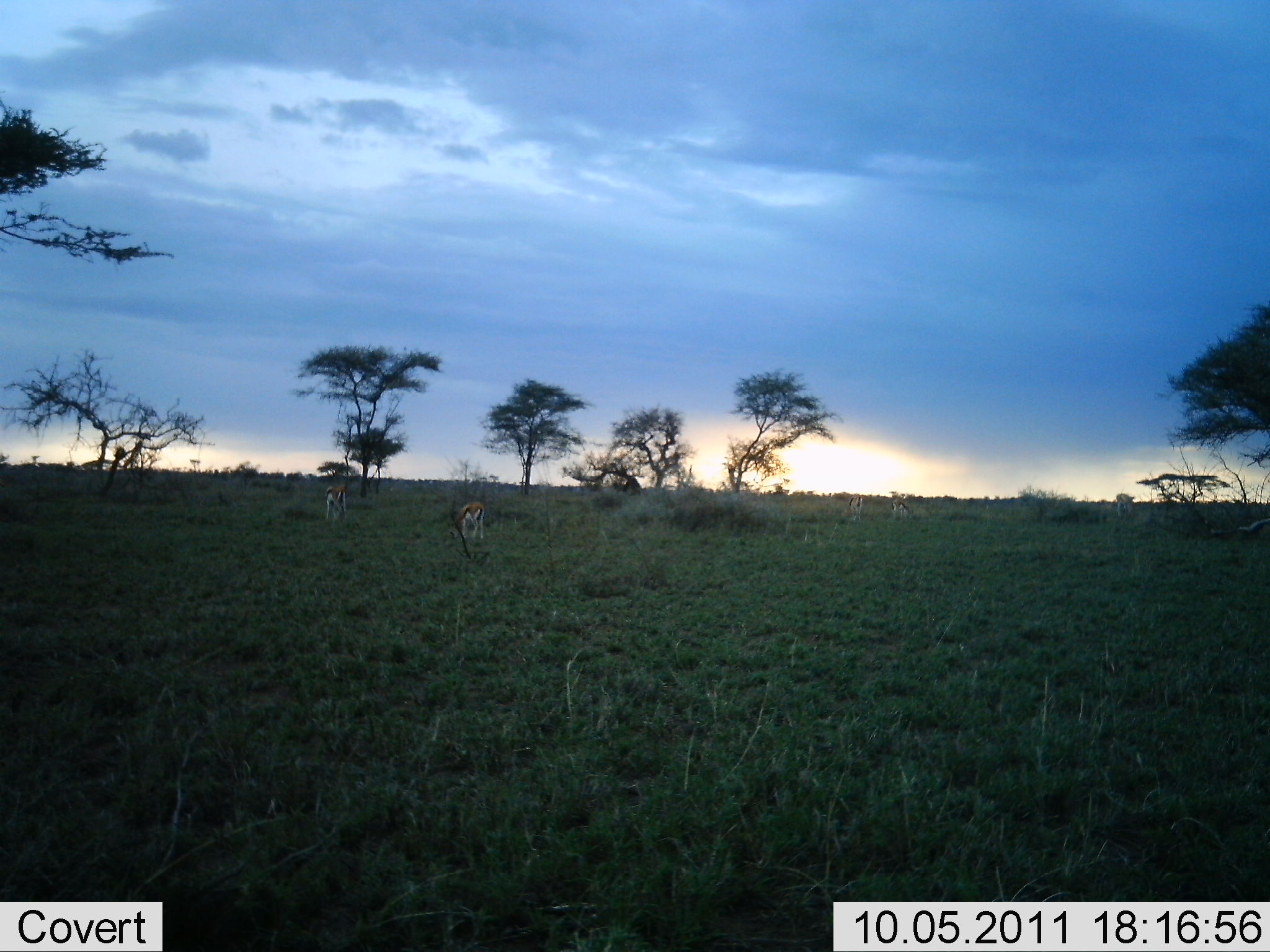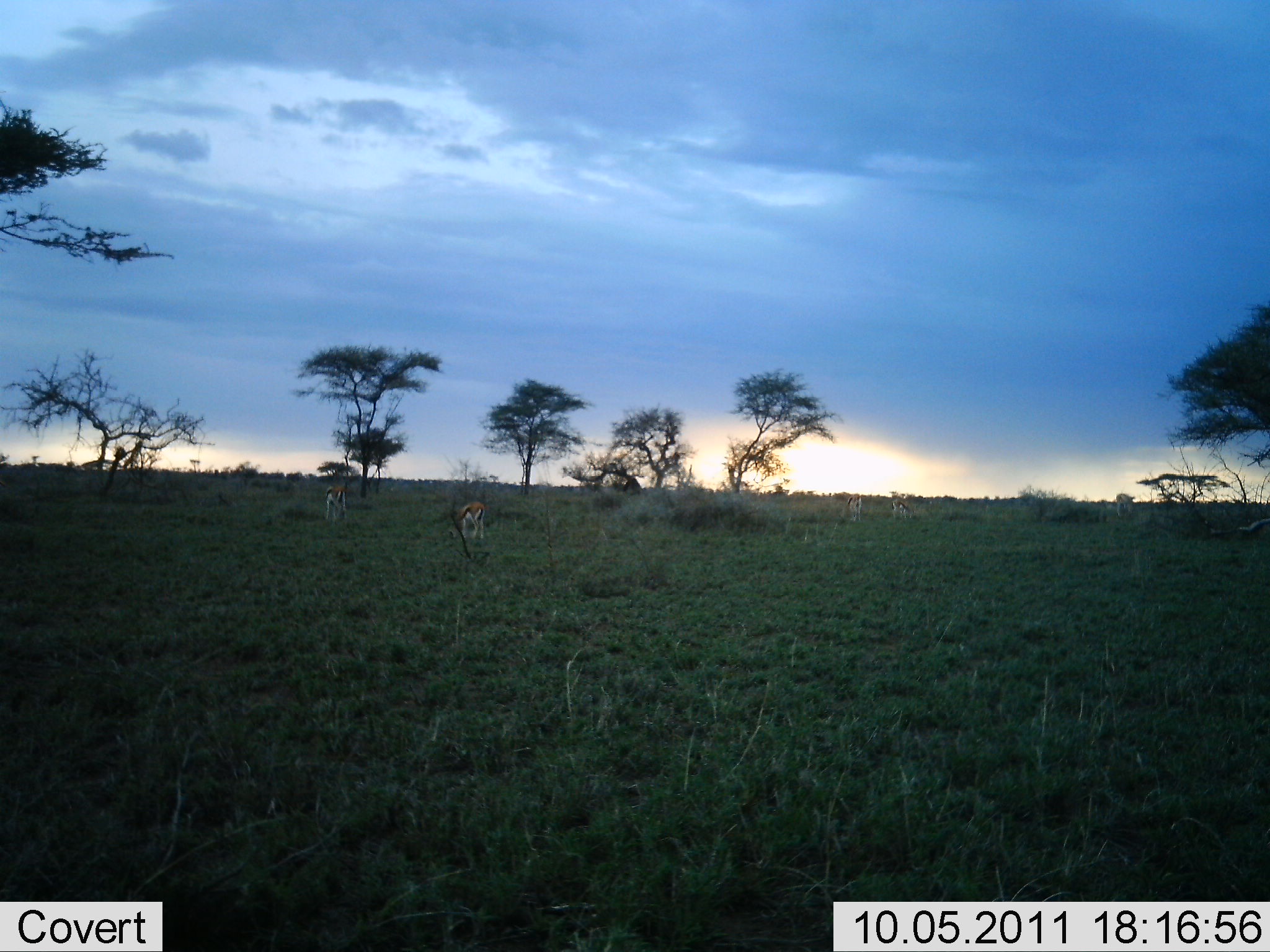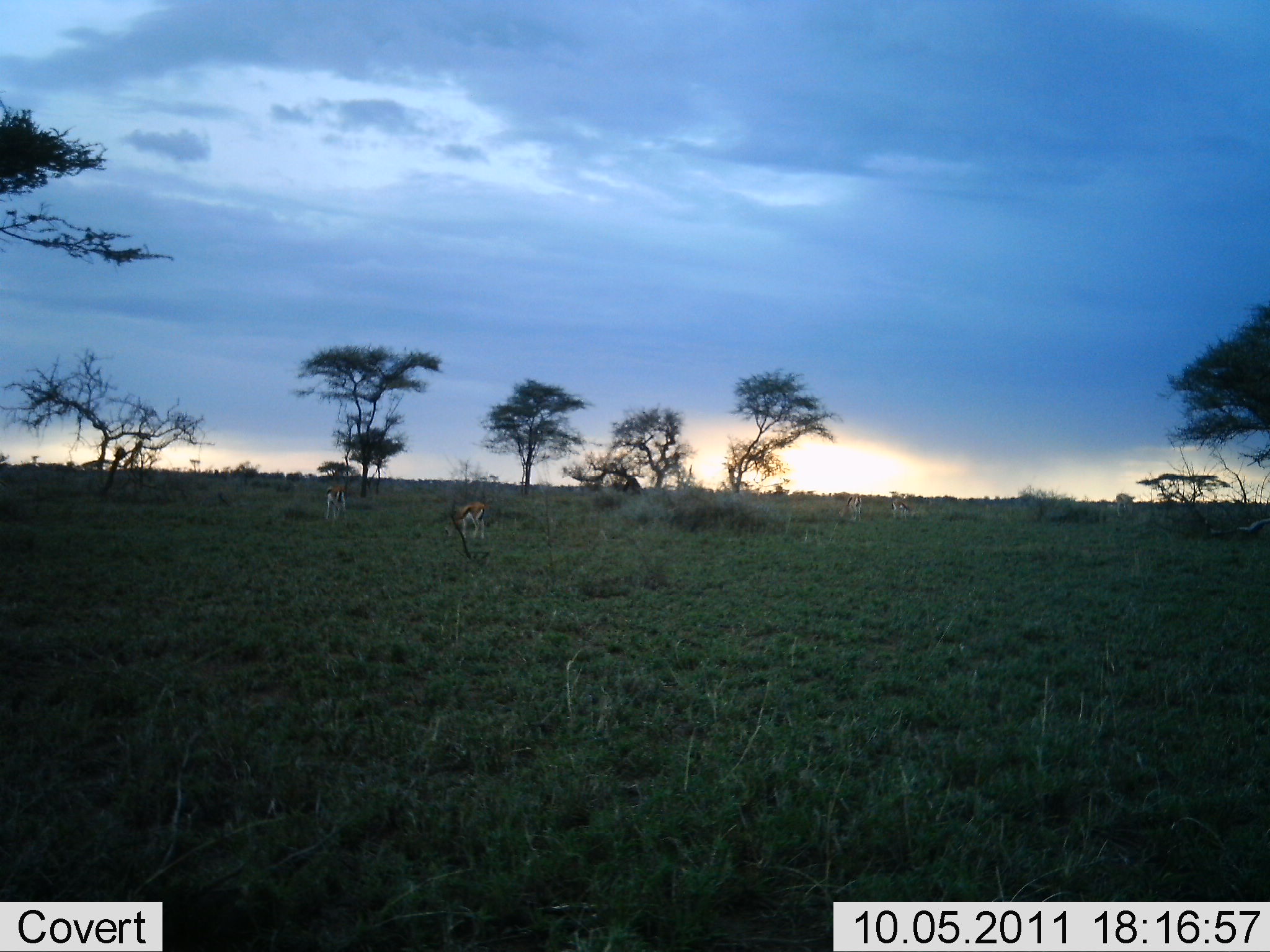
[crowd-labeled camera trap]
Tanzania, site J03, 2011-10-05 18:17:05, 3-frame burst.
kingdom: Animalia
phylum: Chordata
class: Mammalia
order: Artiodactyla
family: Bovidae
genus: Eudorcas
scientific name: Eudorcas thomsonii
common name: thomson's gazelle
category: gazellethomsons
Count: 2.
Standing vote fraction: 54%.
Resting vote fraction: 0%.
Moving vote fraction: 0%.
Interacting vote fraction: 0%.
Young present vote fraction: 0%.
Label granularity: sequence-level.